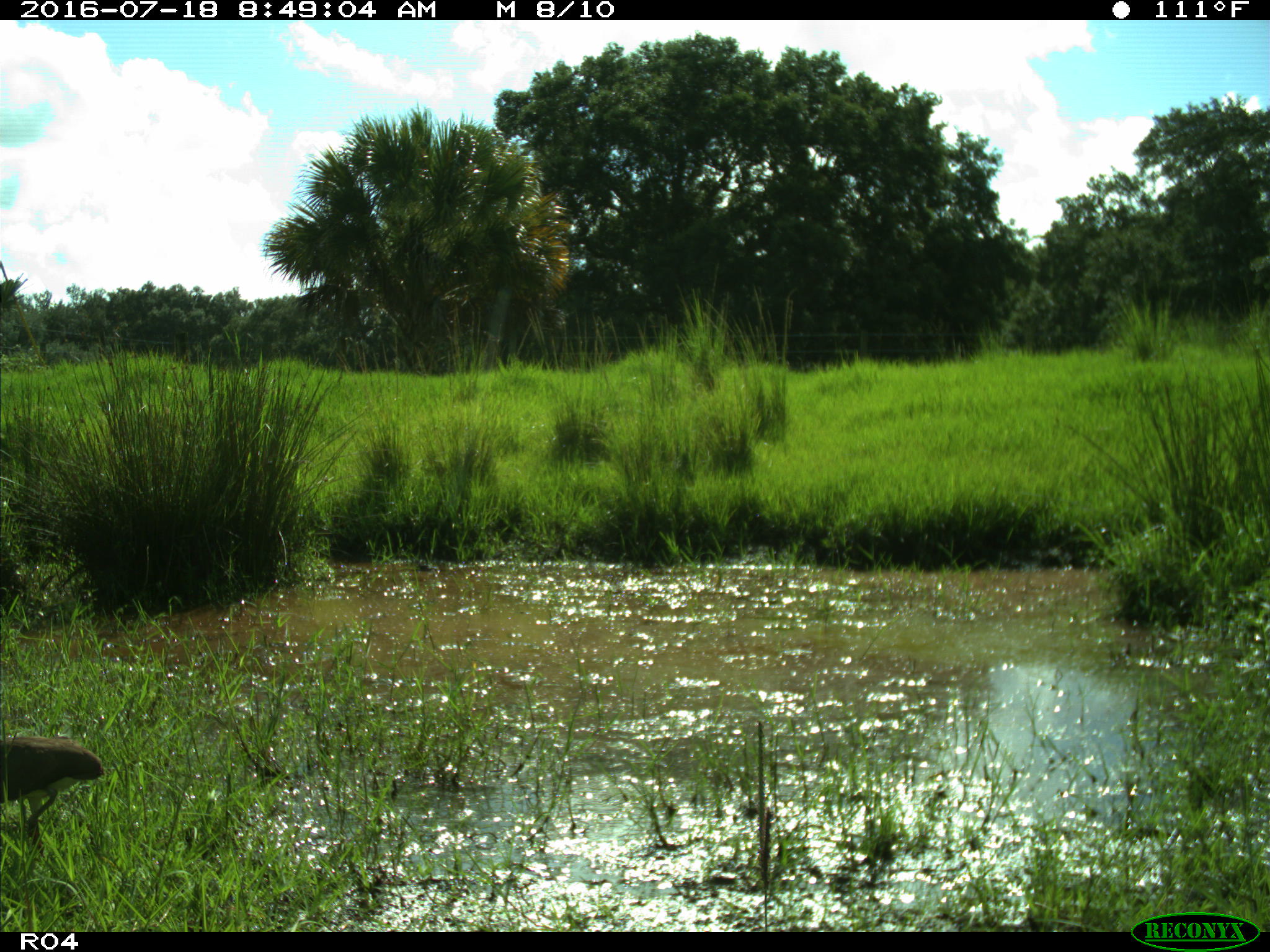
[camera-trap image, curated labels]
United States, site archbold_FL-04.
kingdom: Animalia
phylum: Chordata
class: Aves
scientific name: Aves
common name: birds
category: unidentified bird